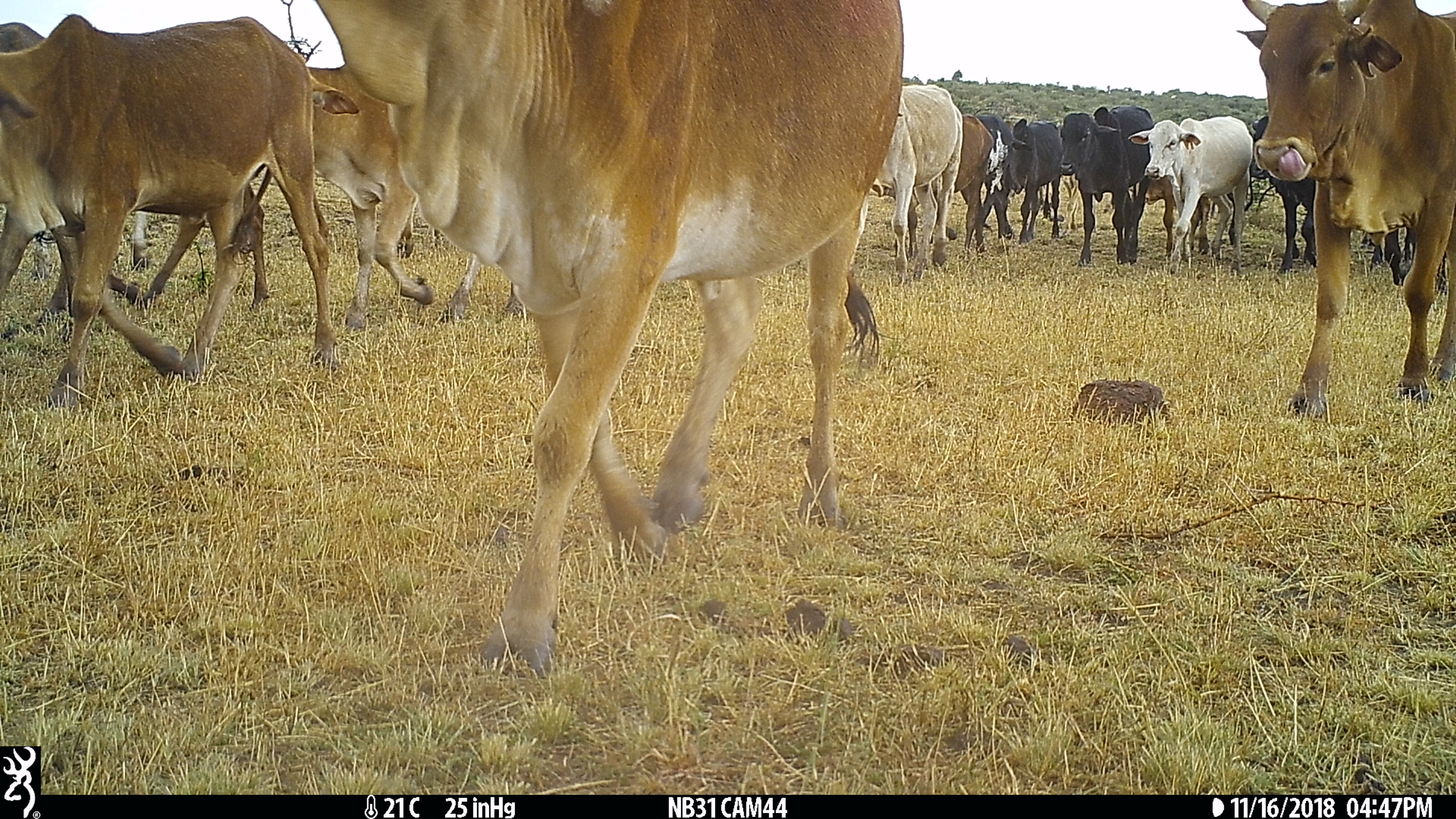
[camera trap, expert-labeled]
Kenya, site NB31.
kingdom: Animalia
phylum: Chordata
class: Mammalia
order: Artiodactyla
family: Bovidae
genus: Bos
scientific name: Bos taurus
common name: cattle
Cattle (Bos taurus).